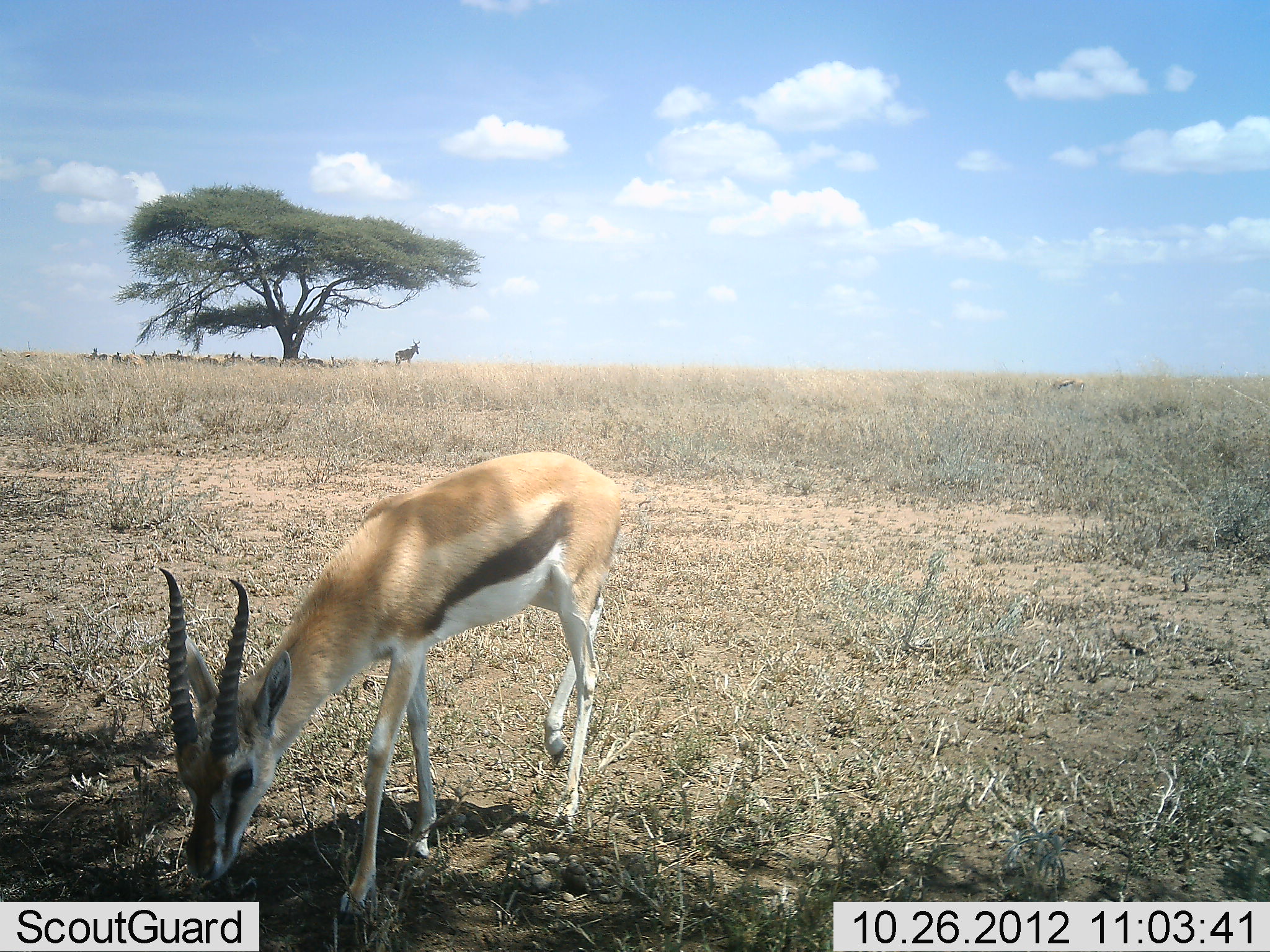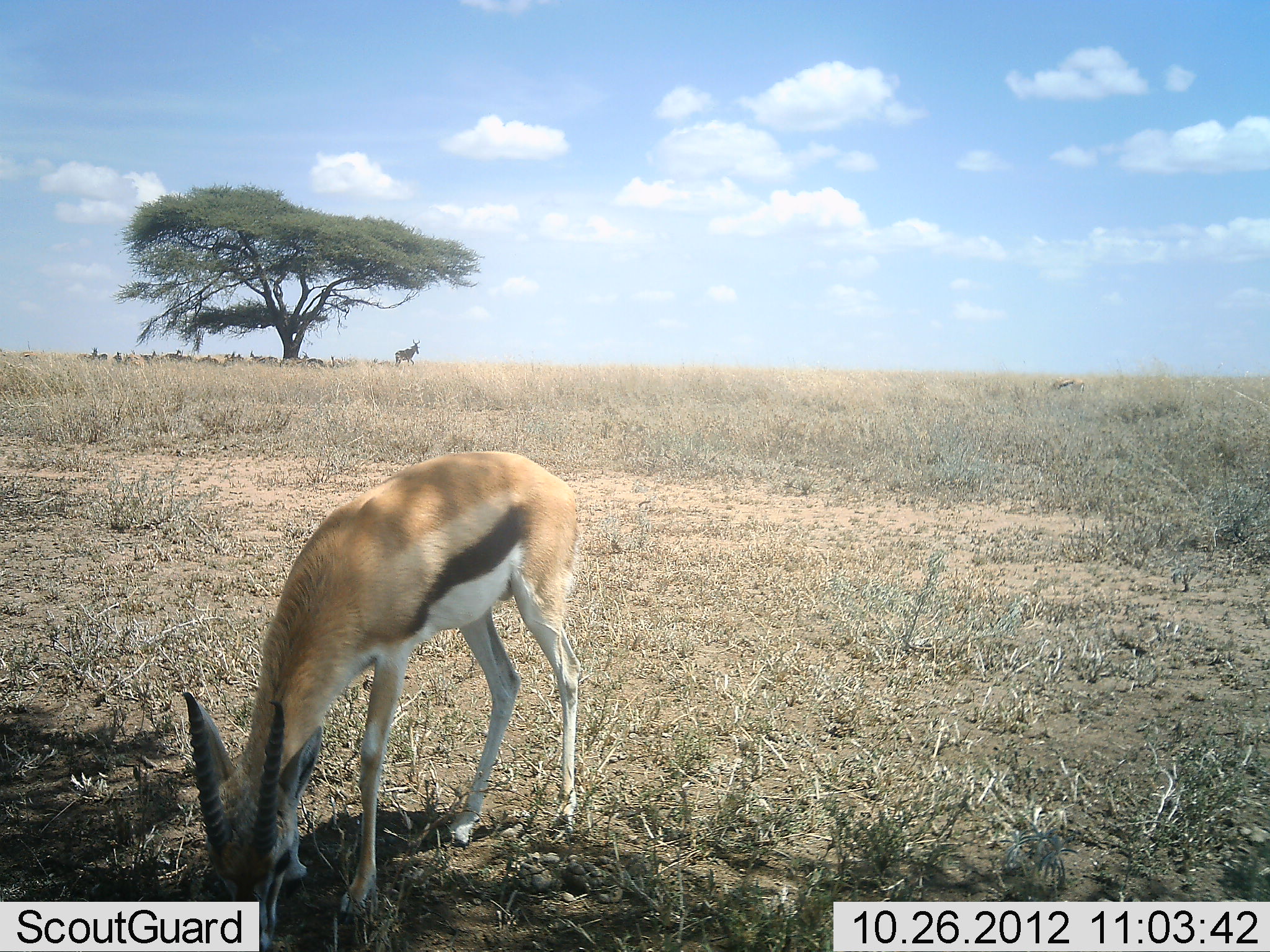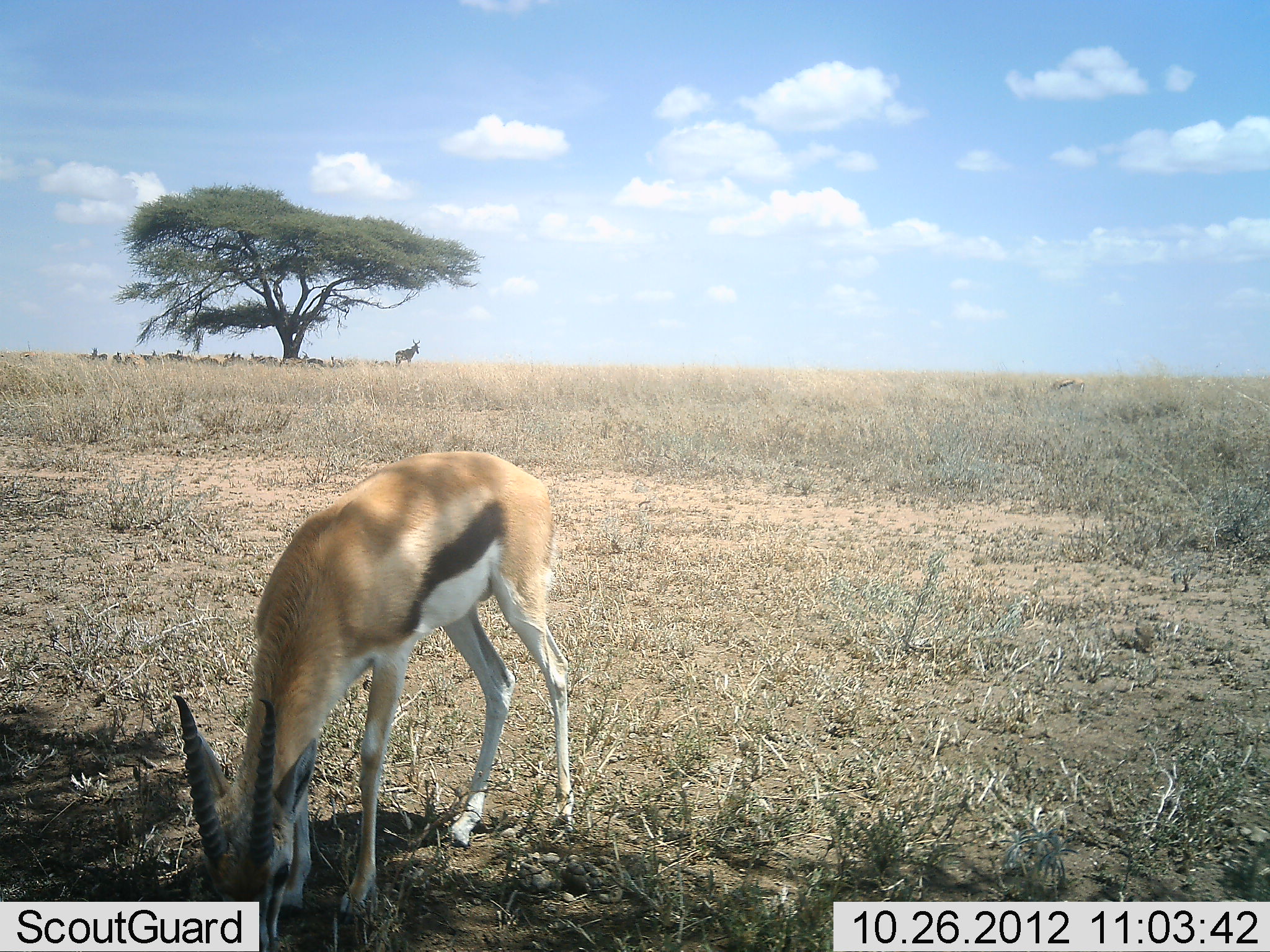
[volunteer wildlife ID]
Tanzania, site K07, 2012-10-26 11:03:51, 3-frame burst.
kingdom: Animalia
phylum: Chordata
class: Mammalia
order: Artiodactyla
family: Bovidae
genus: Eudorcas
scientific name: Eudorcas thomsonii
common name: thomson's gazelle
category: gazellethomsons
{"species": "gazellethomsons (thomson's gazelle) (Eudorcas thomsonii)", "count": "1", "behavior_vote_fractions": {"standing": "20%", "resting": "13%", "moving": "0%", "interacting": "0%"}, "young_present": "0%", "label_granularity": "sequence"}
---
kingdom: Animalia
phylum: Chordata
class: Mammalia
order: Artiodactyla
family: Bovidae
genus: Alcelaphus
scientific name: Alcelaphus buselaphus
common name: hartebeest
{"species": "hartebeest (Alcelaphus buselaphus)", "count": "9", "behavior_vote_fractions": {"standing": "100%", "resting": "64%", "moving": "0%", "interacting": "0%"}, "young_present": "0%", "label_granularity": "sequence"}